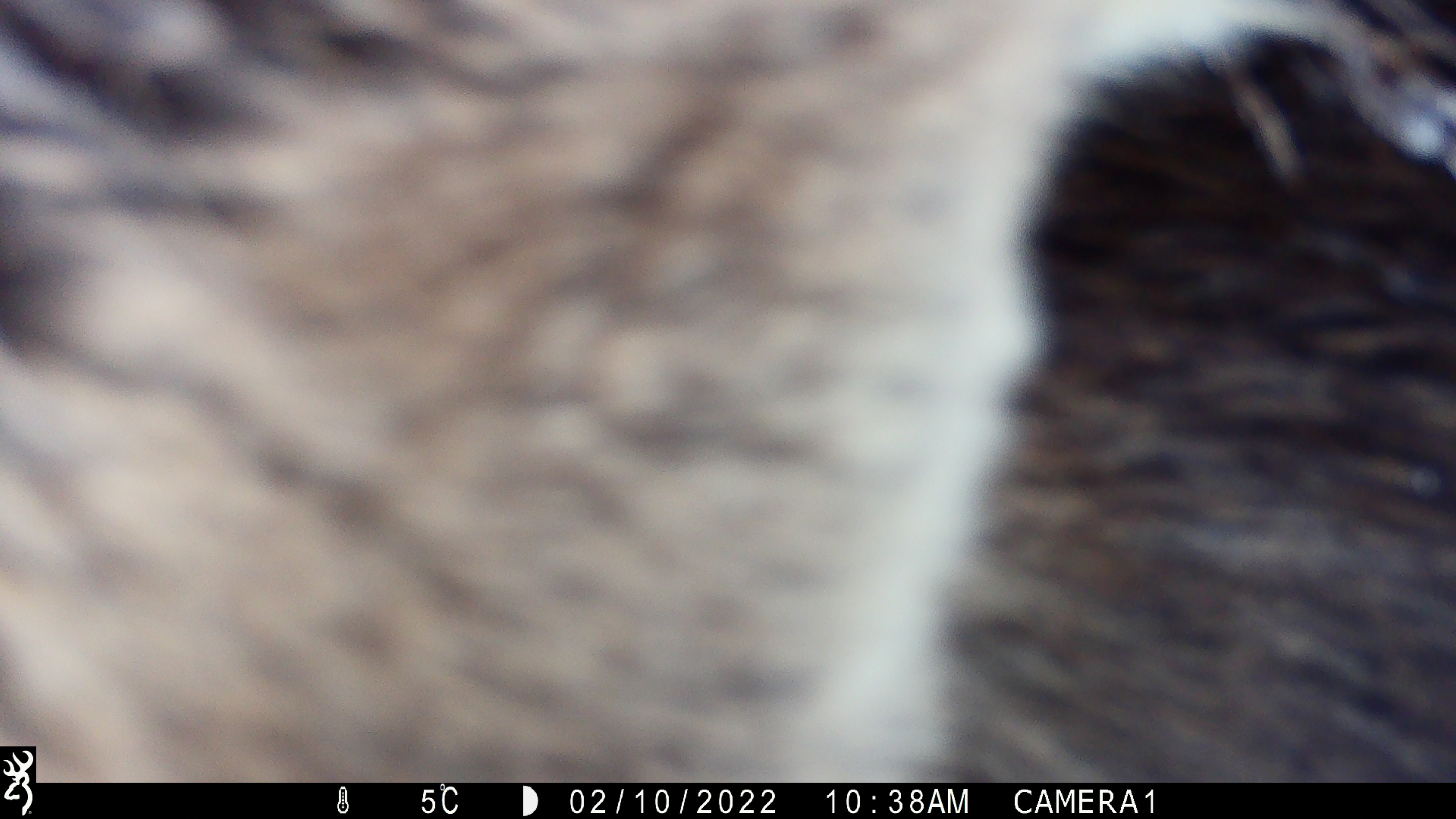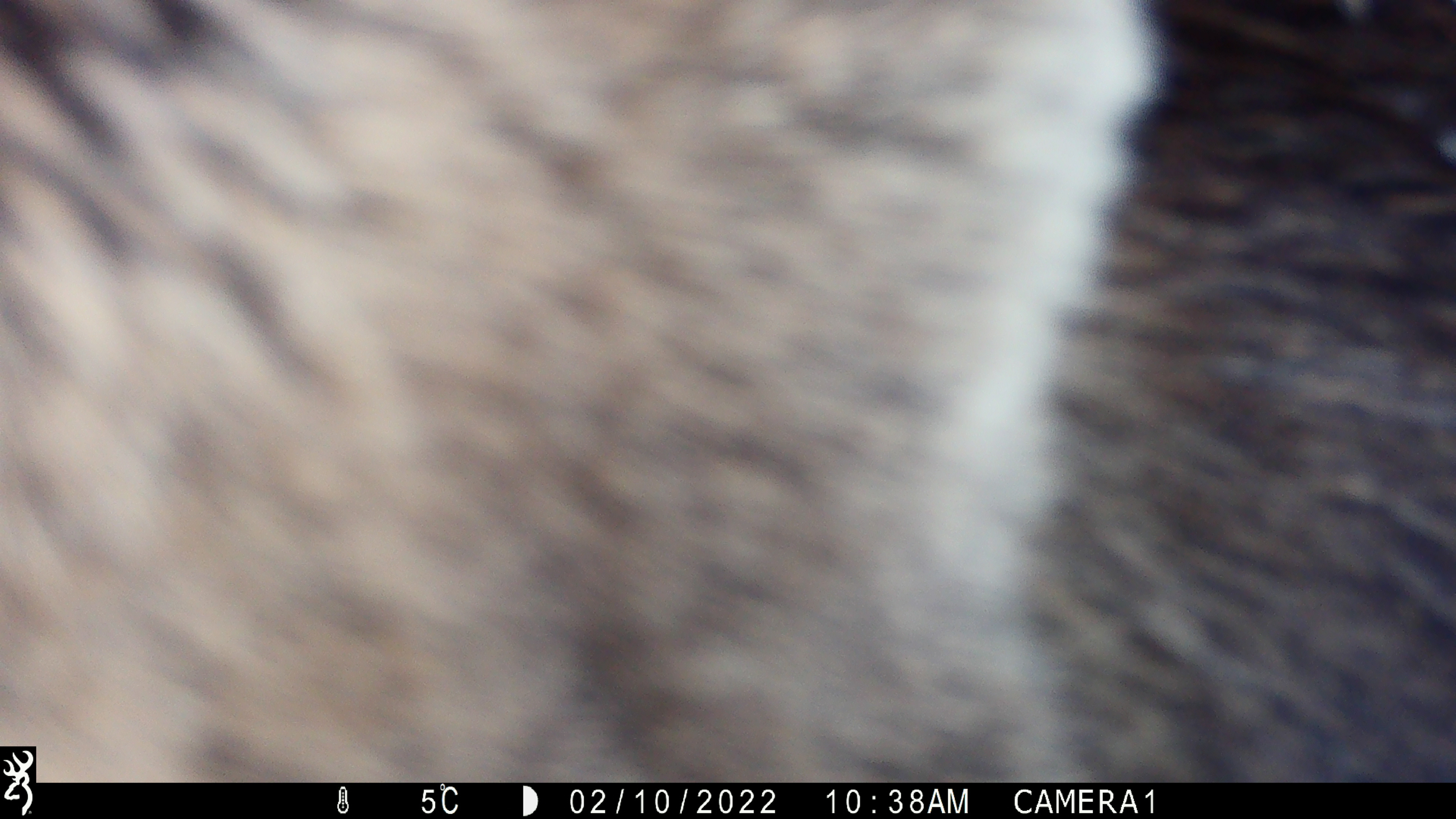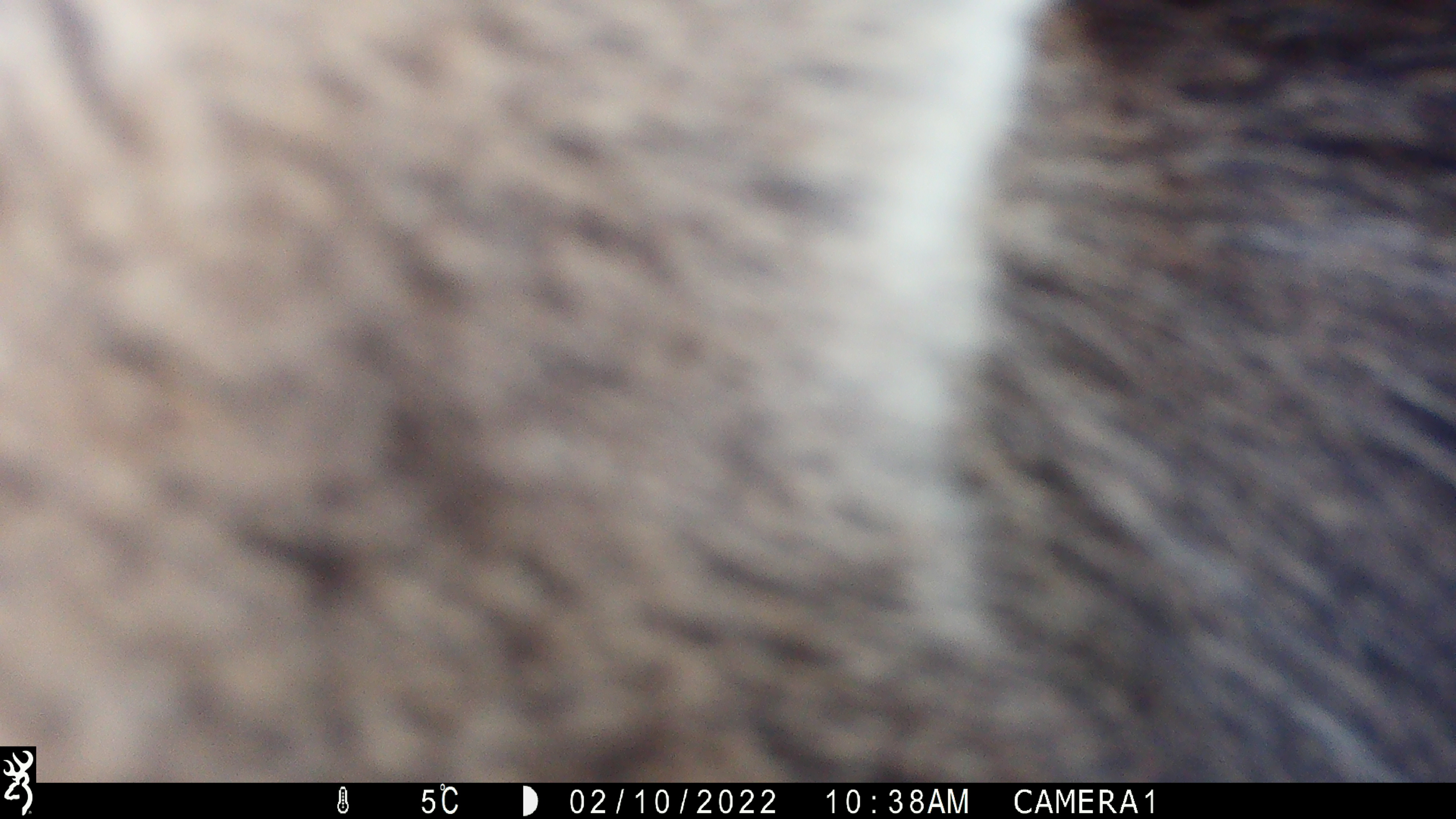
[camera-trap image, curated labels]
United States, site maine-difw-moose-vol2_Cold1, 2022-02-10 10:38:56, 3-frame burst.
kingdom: Animalia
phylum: Chordata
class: Mammalia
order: Artiodactyla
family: Cervidae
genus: Alces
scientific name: Alces alces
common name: moose